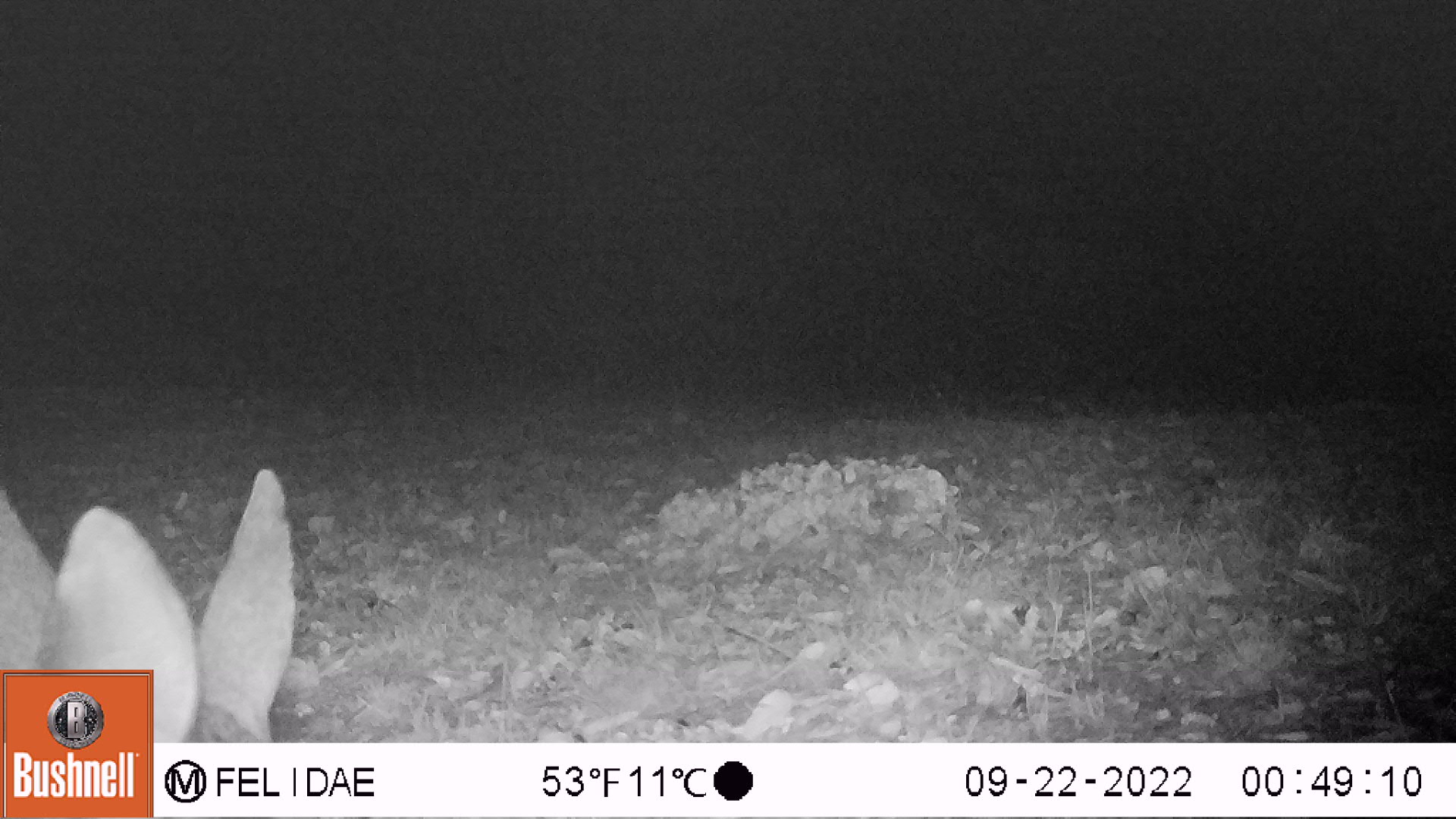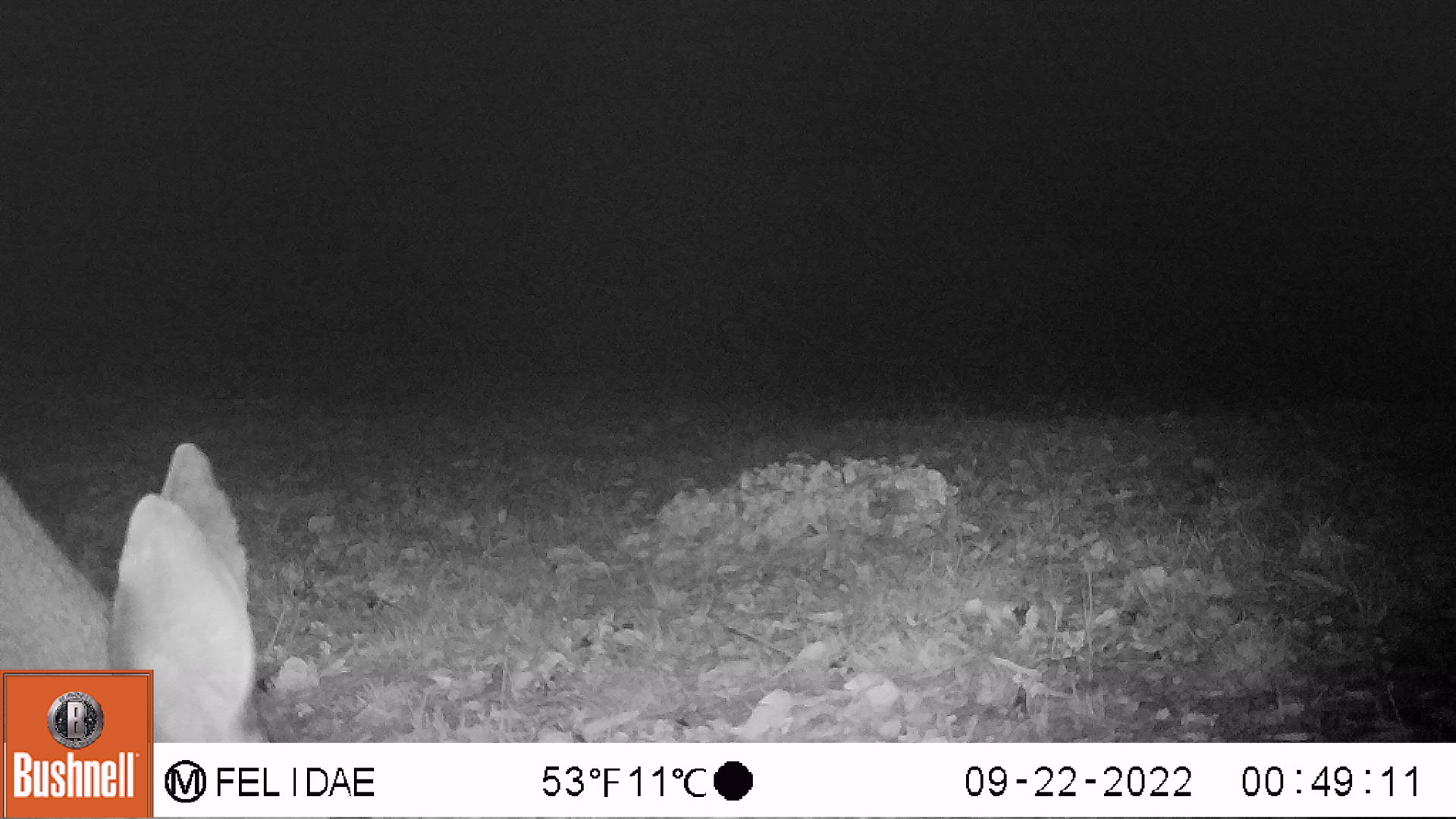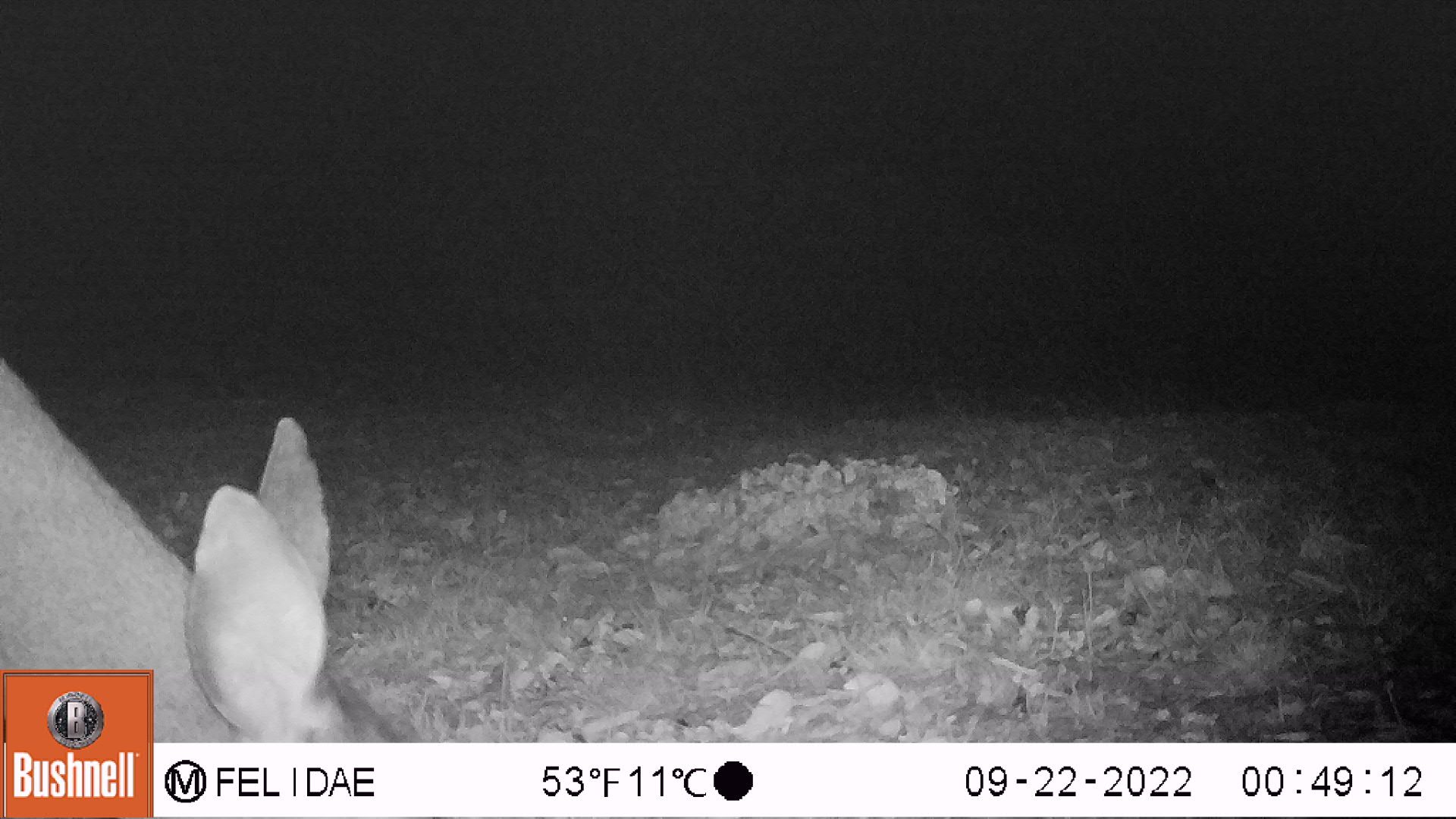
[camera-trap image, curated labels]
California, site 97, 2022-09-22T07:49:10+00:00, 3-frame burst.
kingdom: Animalia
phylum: Chordata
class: Mammalia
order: Artiodactyla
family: Cervidae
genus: Odocoileus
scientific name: Odocoileus hemionus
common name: mule deer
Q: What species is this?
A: Mule deer (Odocoileus hemionus).